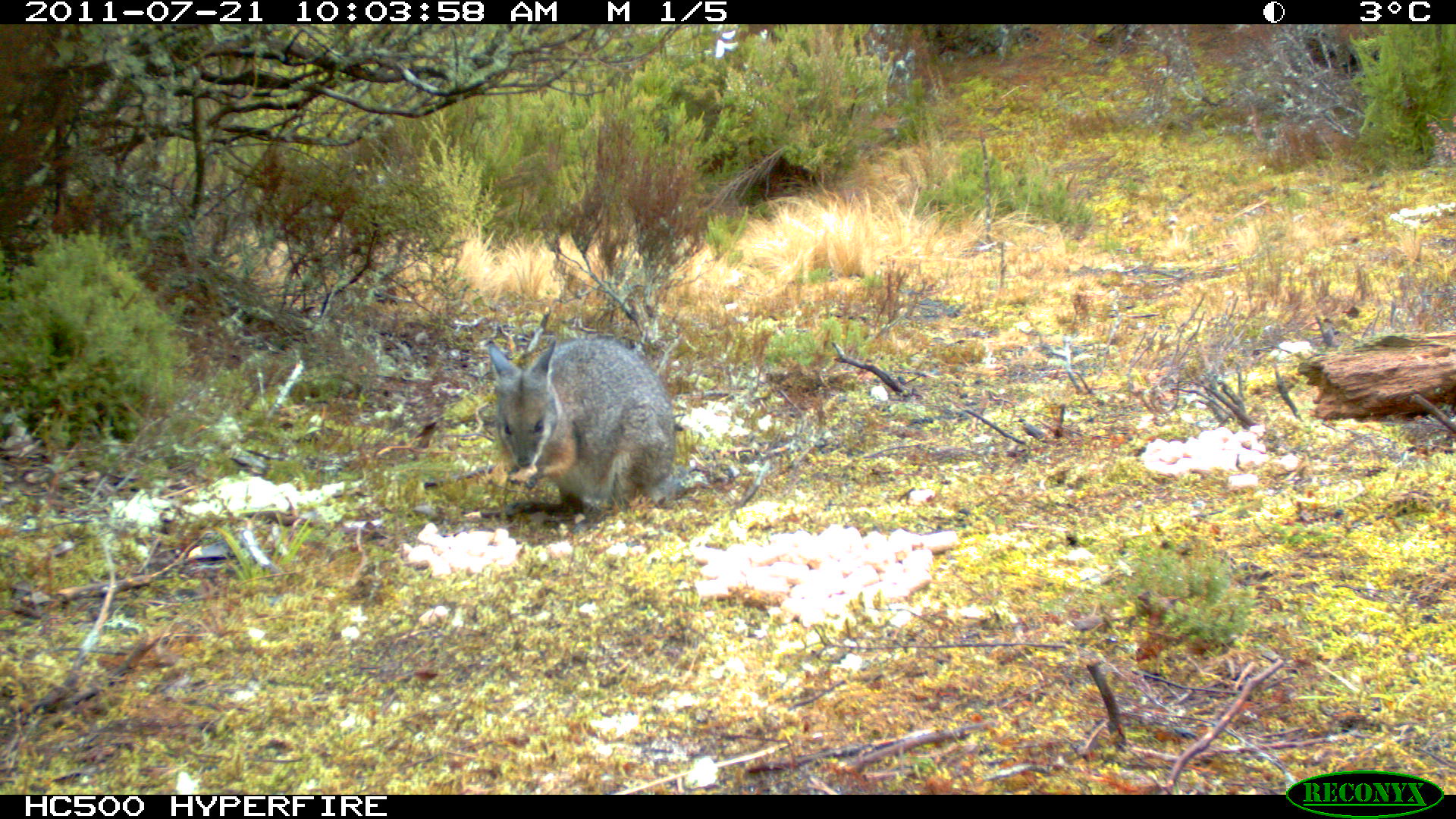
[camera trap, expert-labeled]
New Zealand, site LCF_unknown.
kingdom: Animalia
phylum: Chordata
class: Mammalia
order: Diprotodontia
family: Macropodidae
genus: Notamacropus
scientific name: Notamacropus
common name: wallaby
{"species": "wallaby (Notamacropus)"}